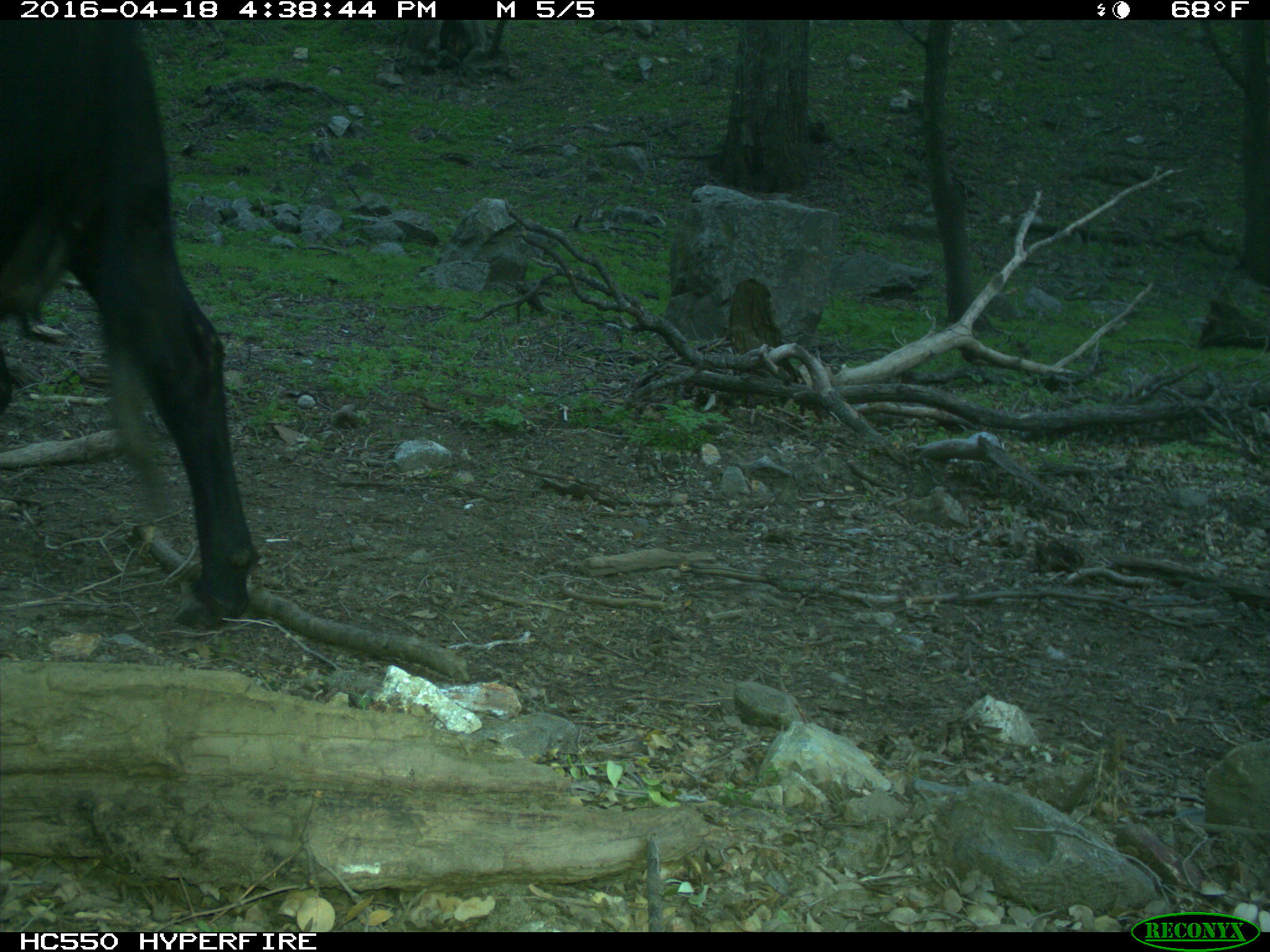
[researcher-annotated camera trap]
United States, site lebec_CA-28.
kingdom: Animalia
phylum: Chordata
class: Mammalia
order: Artiodactyla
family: Bovidae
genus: Bos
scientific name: Bos taurus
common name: domestic cow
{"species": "Bos taurus (domestic cow)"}